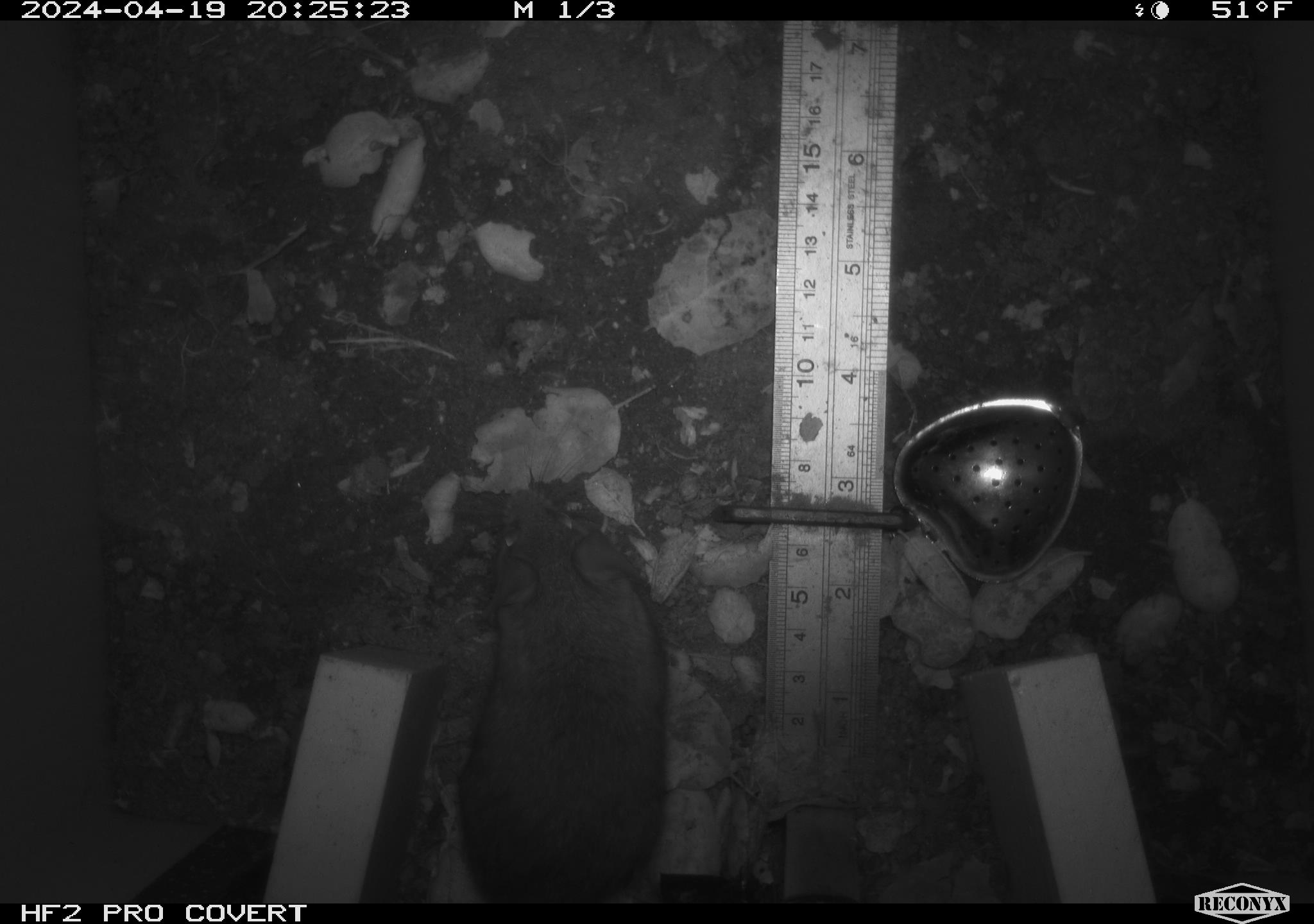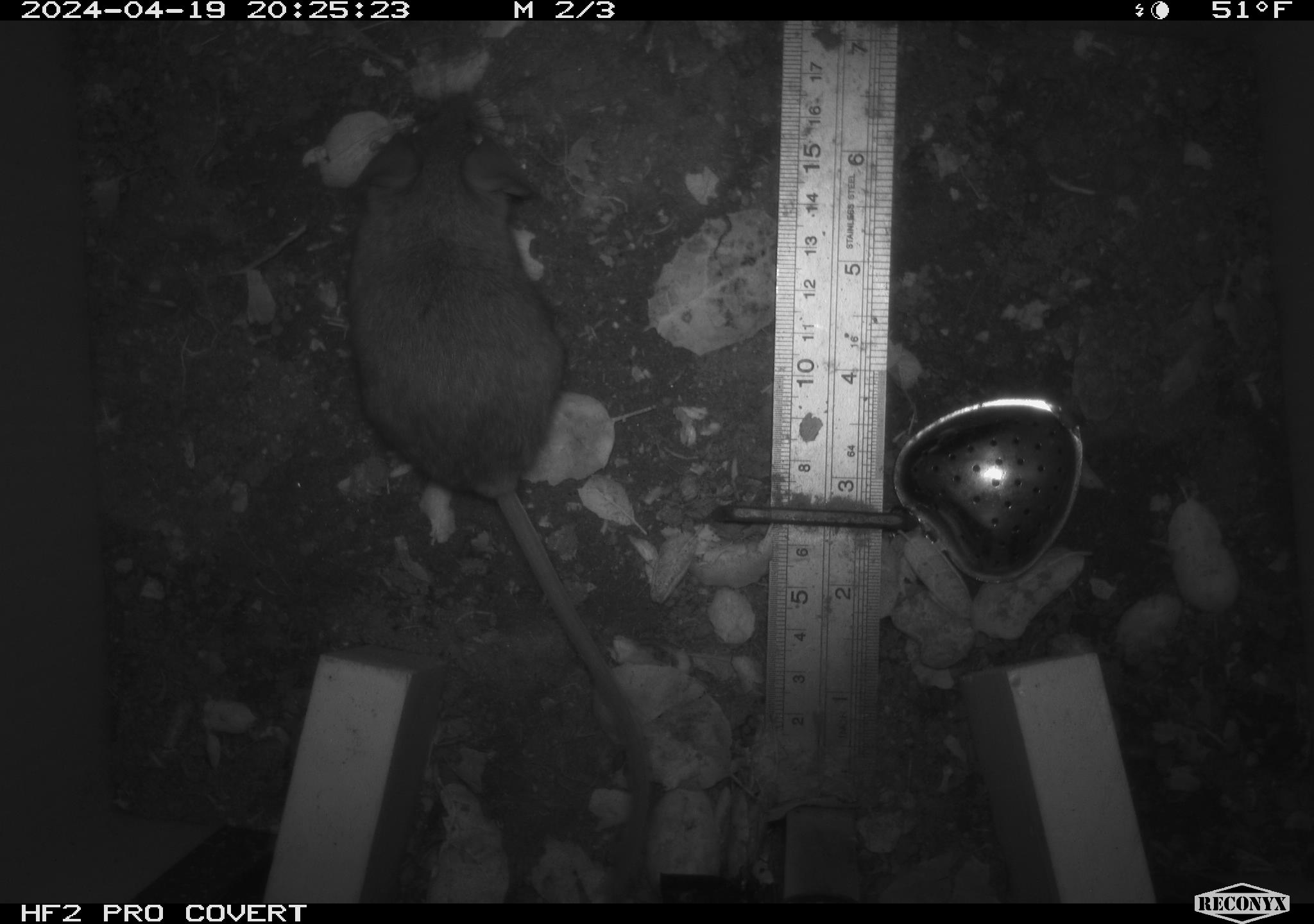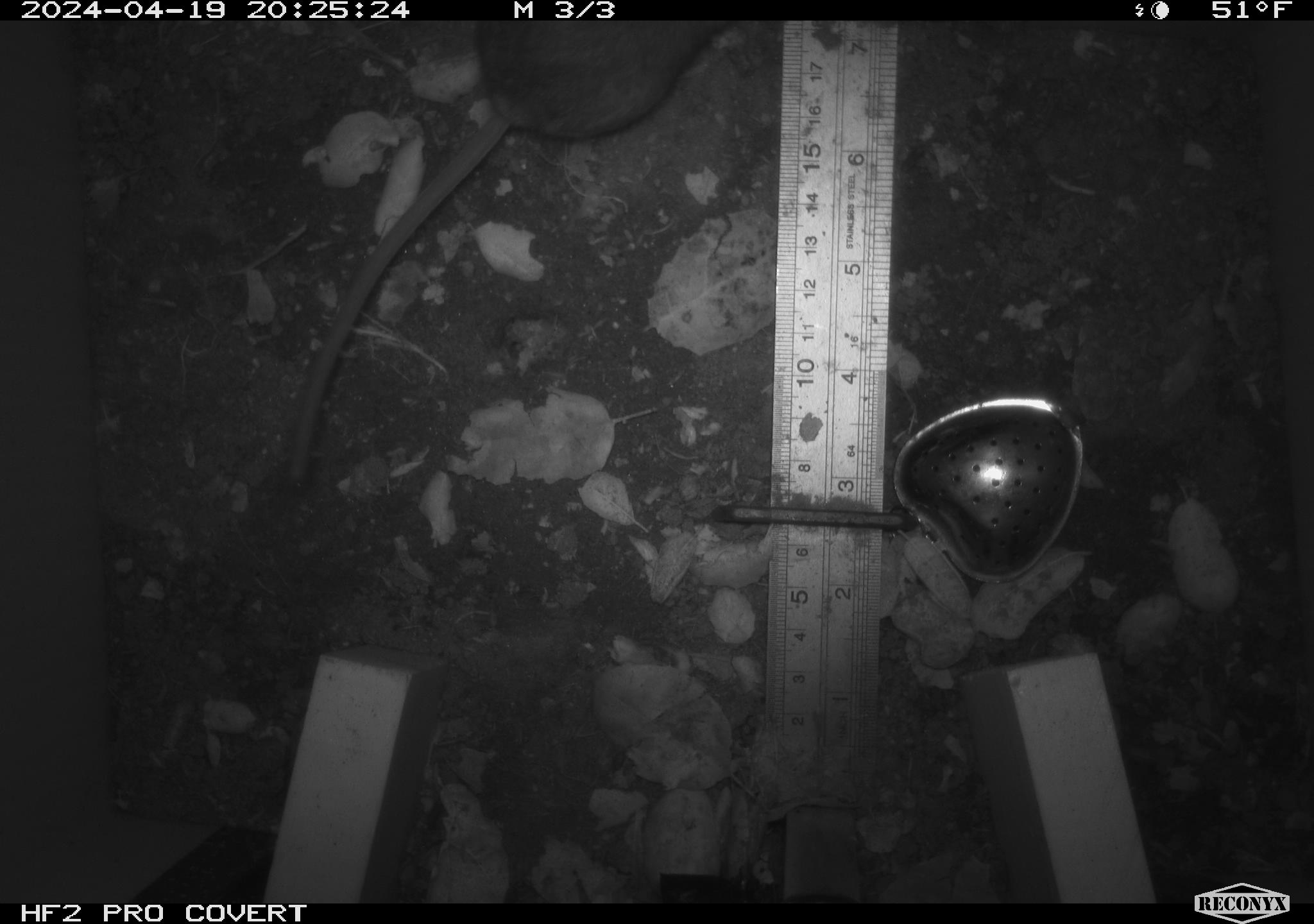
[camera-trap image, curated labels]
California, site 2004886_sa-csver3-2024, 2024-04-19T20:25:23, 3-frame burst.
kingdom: Animalia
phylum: Chordata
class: Mammalia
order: Rodentia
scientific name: Rodentia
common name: rodent